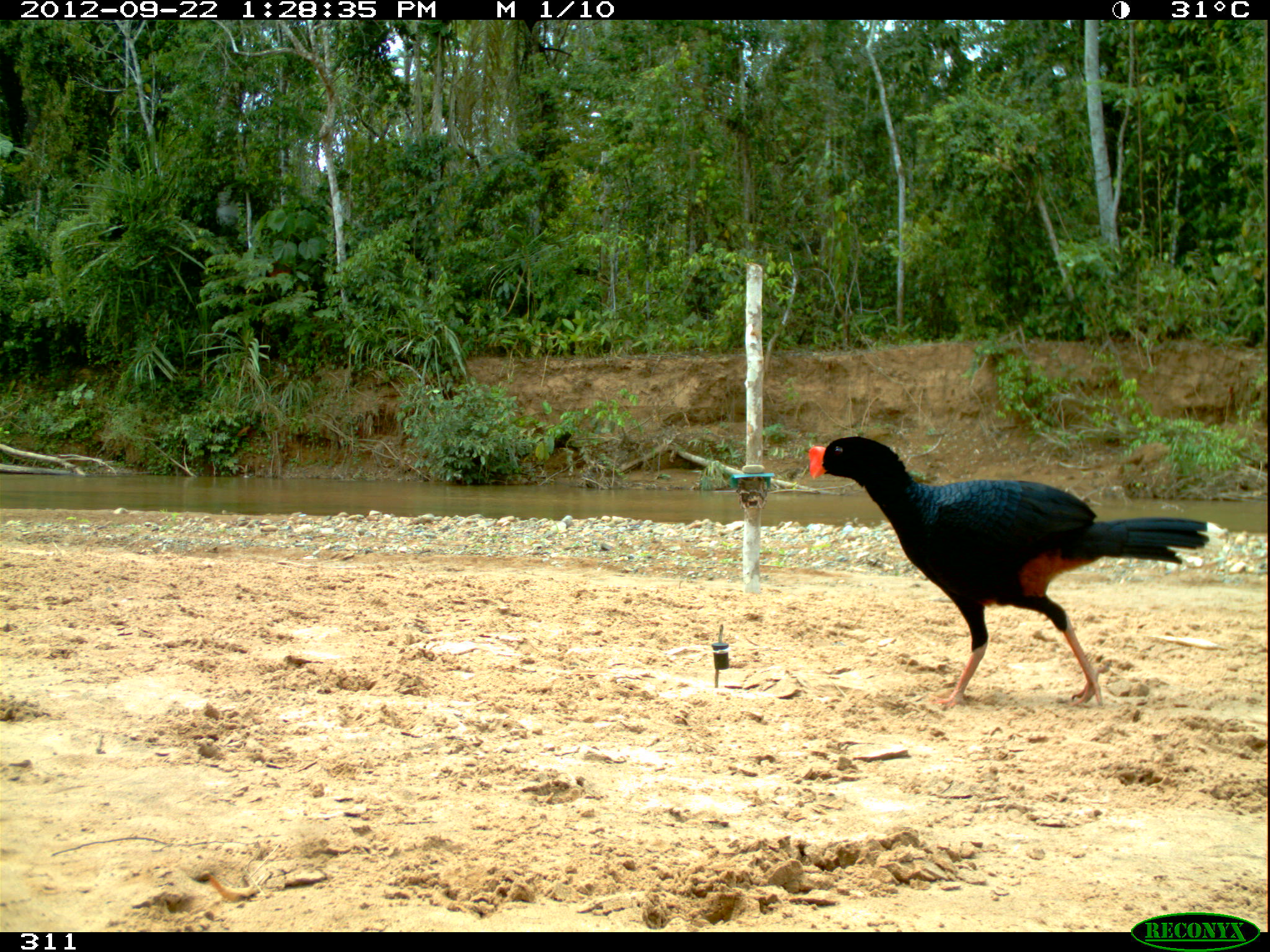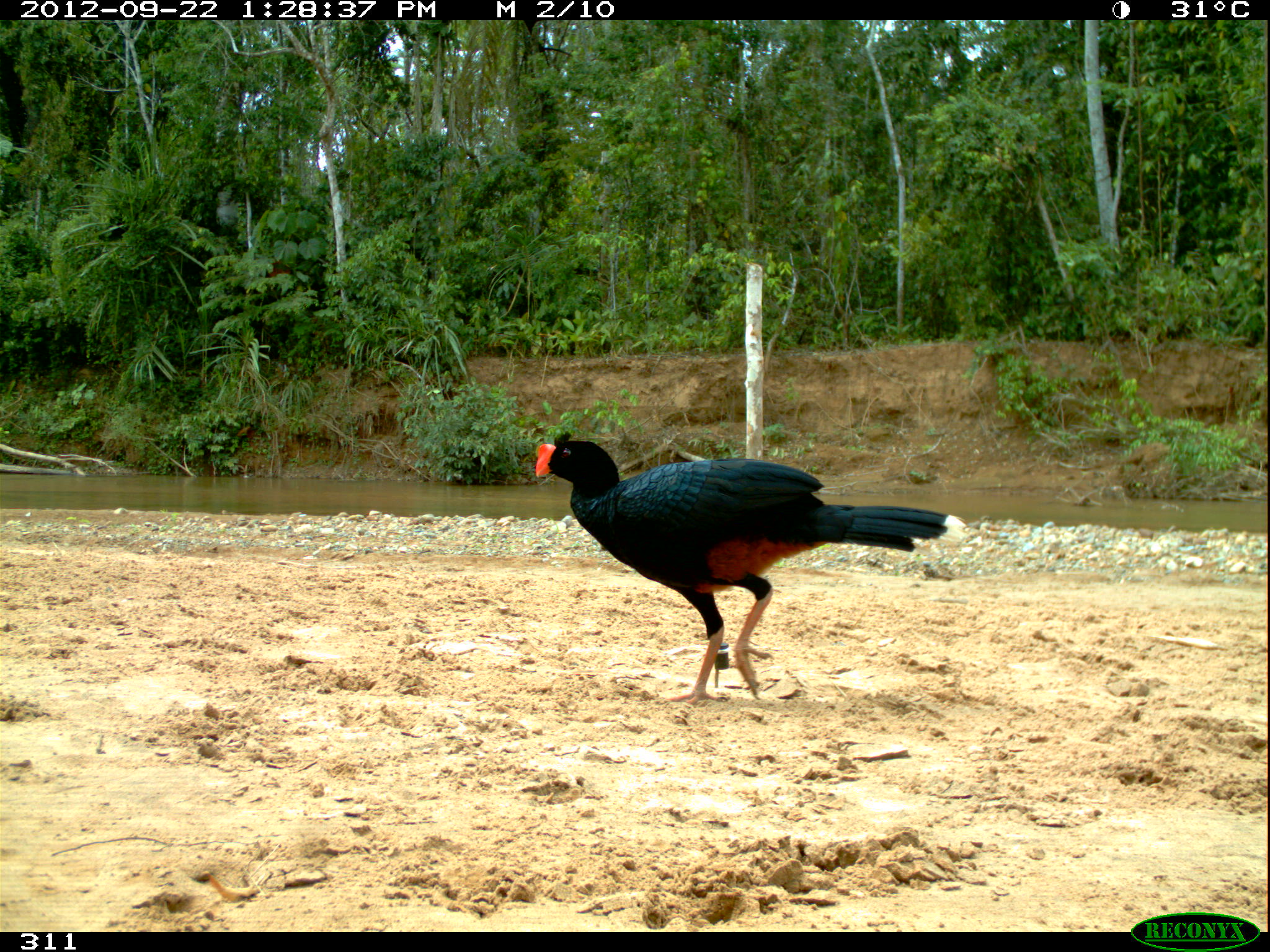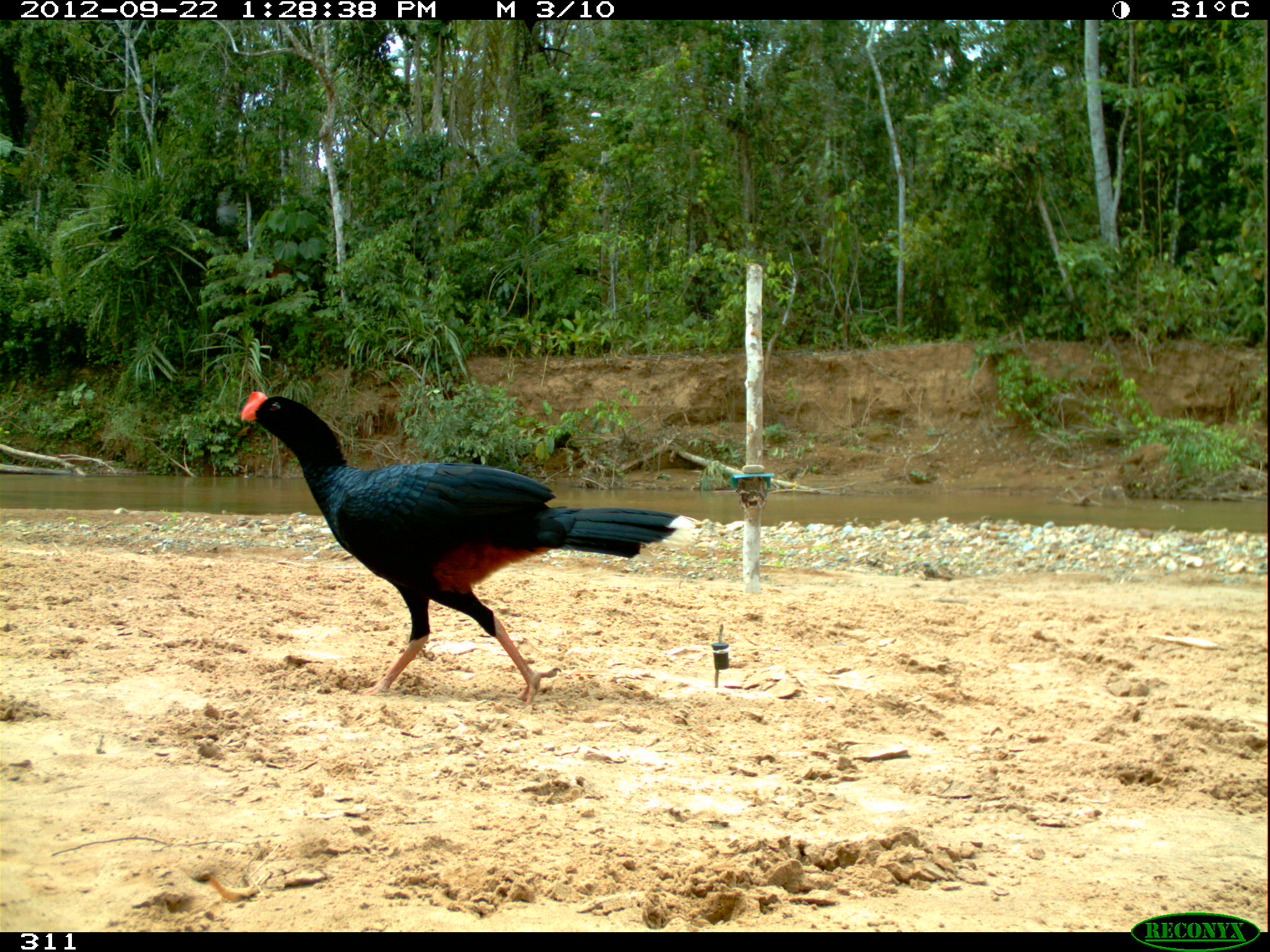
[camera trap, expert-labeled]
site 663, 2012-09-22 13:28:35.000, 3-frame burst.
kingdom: Animalia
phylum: Chordata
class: Aves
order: Galliformes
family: Cracidae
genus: Mitu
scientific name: Mitu tuberosum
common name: razor-billed curassow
Mitu tuberosum (razor-billed curassow).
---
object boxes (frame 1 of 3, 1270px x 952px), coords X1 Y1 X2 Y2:
mitu tuberosum: 805 436 1228 710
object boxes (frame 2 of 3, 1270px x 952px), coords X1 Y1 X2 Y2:
mitu tuberosum: 532 429 970 704